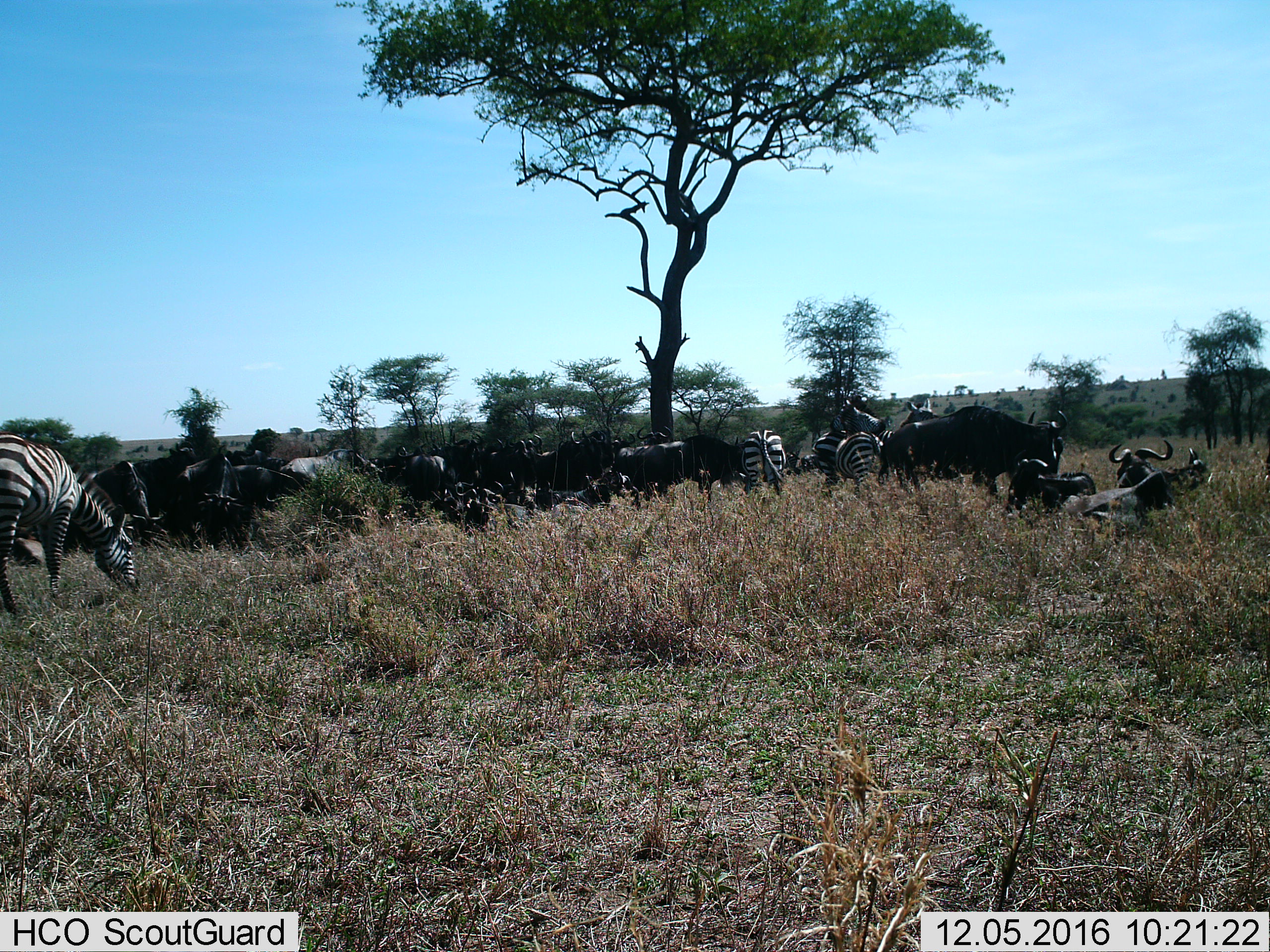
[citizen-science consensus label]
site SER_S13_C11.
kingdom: Animalia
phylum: Chordata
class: Mammalia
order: Artiodactyla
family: Bovidae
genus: Connochaetes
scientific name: Connochaetes taurinus taurinus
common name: blue wildebeest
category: wildebeestblue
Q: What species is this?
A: Wildebeestblue (blue wildebeest) (Connochaetes taurinus taurinus).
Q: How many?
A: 11-50.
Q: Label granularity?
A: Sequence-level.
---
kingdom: Animalia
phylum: Chordata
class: Mammalia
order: Perissodactyla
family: Equidae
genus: Equus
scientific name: Equus quagga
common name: plains zebra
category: zebraplains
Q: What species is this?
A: Zebraplains (plains zebra) (Equus quagga).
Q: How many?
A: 4.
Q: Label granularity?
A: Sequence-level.